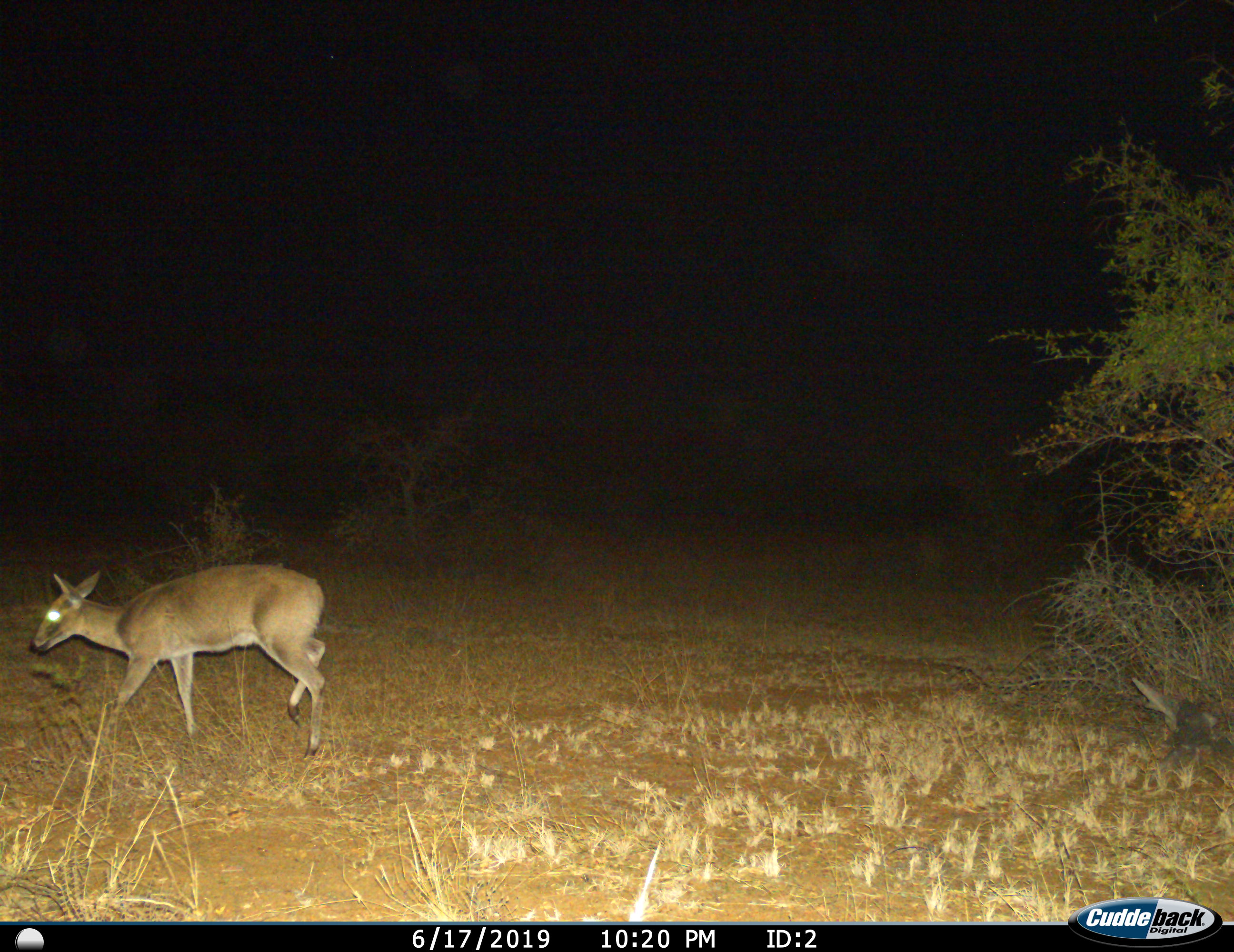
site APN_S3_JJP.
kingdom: Animalia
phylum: Chordata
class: Mammalia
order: Artiodactyla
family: Bovidae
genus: Sylvicapra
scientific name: Sylvicapra grimmia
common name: common duiker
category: duikercommongrey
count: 1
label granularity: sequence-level